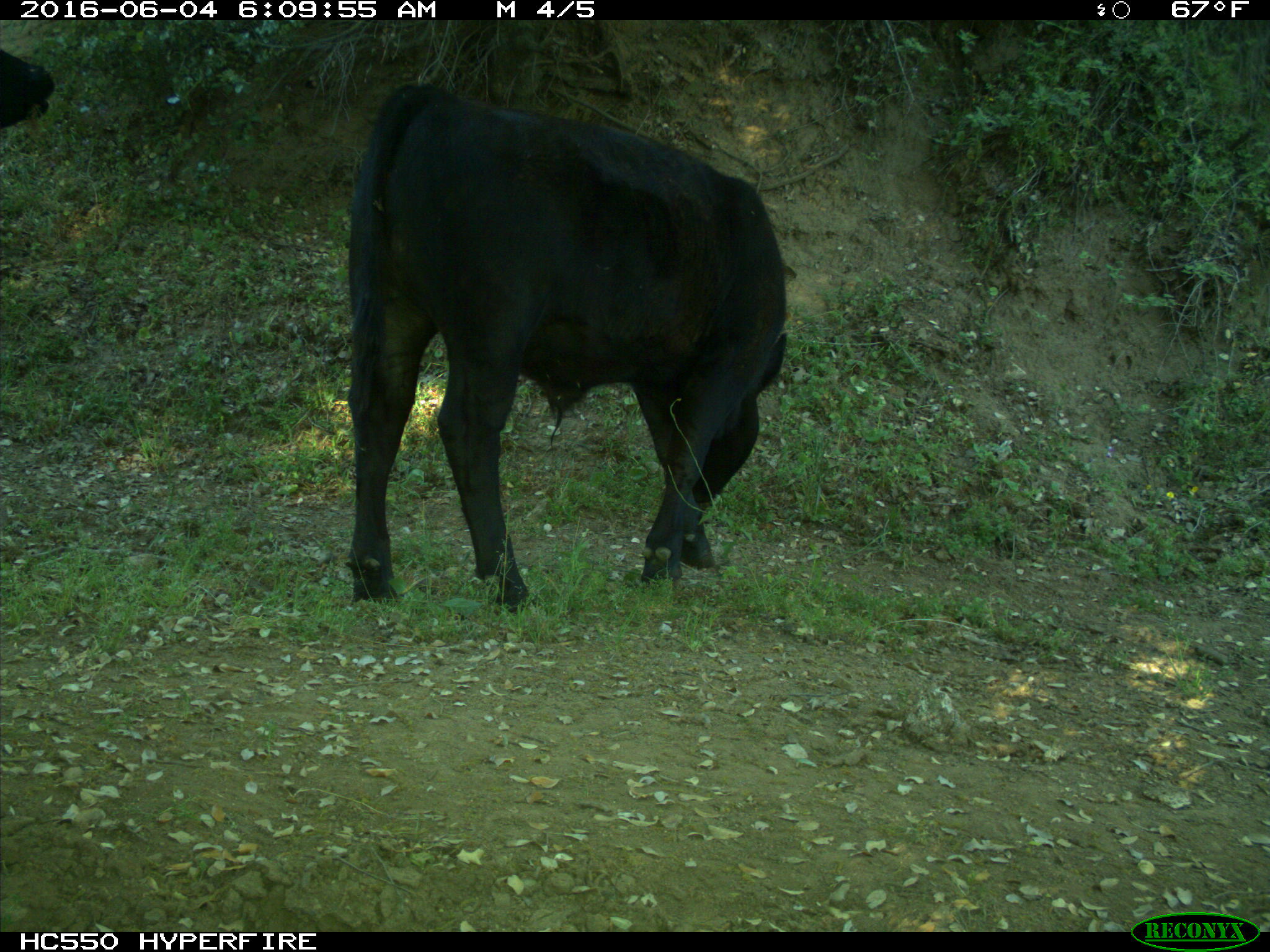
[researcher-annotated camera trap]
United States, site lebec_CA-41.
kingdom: Animalia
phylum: Chordata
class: Mammalia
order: Artiodactyla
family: Bovidae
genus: Bos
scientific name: Bos taurus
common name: domestic cow